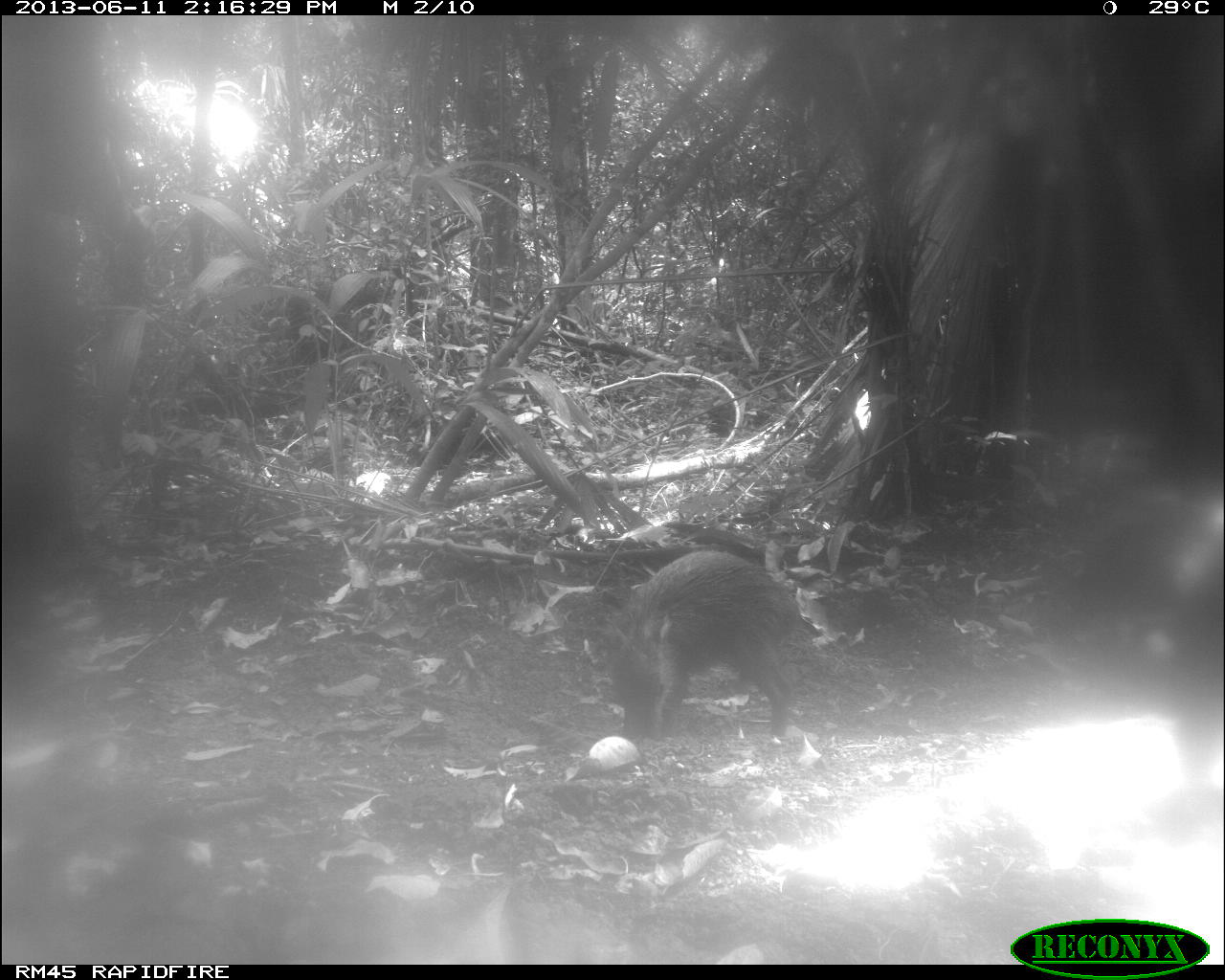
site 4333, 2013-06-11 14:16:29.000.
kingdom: Animalia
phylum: Chordata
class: Mammalia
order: Artiodactyla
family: Tayassuidae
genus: Tayassu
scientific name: Tayassu pecari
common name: white-lipped peccary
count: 4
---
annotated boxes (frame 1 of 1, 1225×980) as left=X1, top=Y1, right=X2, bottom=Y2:
tayassu pecari: left=609, top=549, right=797, bottom=736